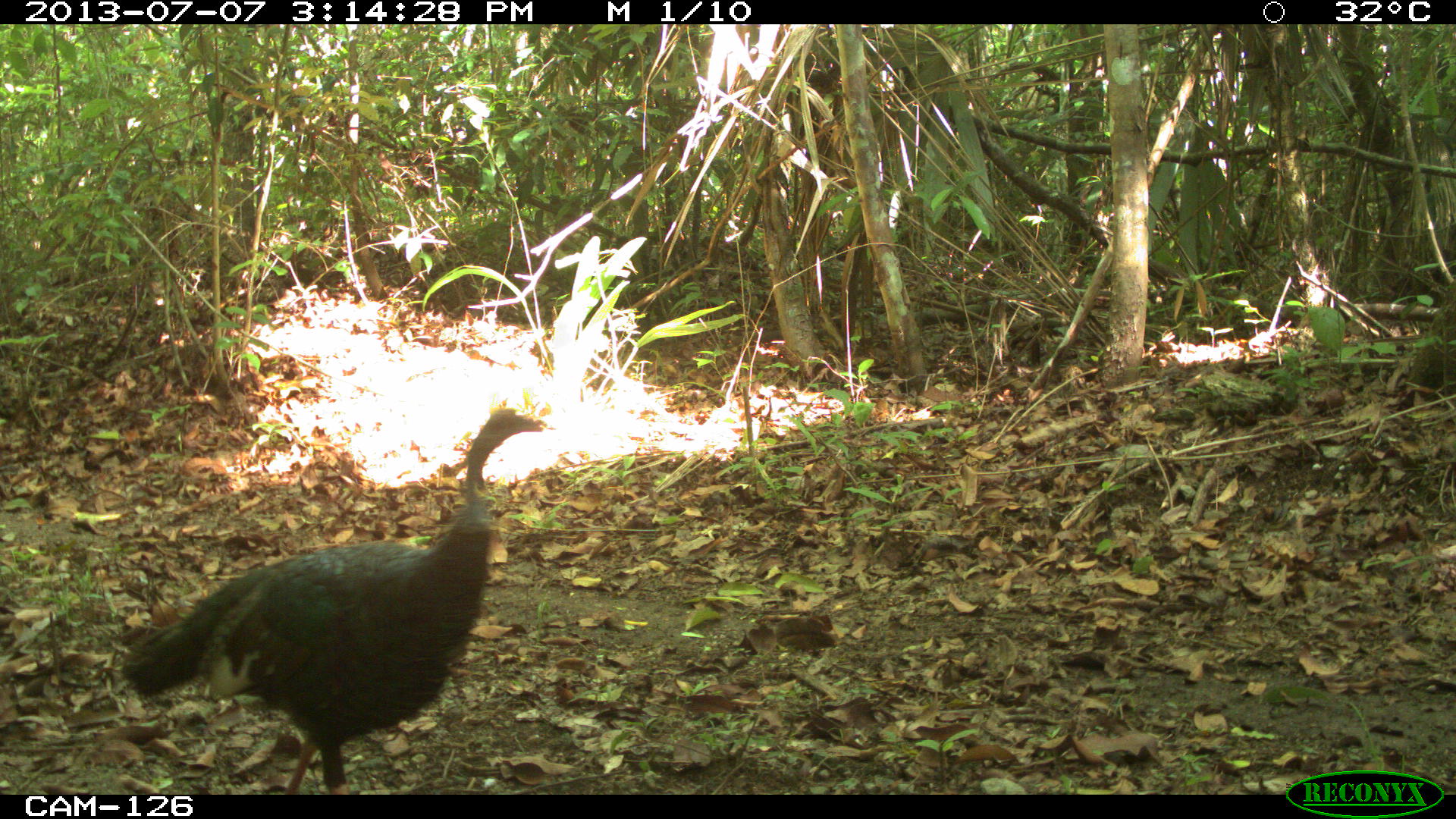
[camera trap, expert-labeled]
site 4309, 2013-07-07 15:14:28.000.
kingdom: Animalia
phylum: Chordata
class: Aves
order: Galliformes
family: Phasianidae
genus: Meleagris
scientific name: Meleagris ocellata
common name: ocellated turkey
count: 1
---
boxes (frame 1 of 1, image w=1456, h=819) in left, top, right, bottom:
meleagris ocellata: 121, 392, 550, 794